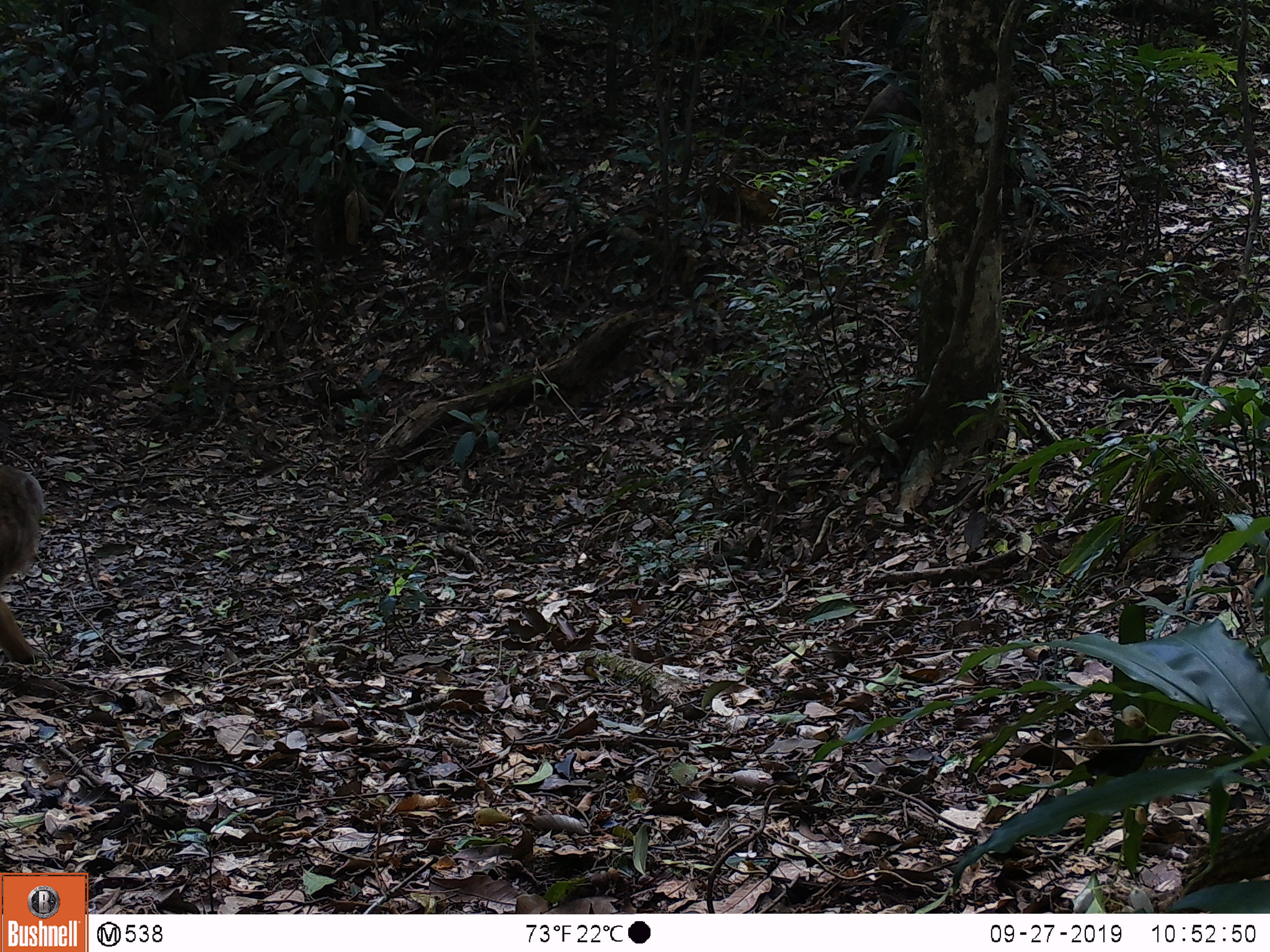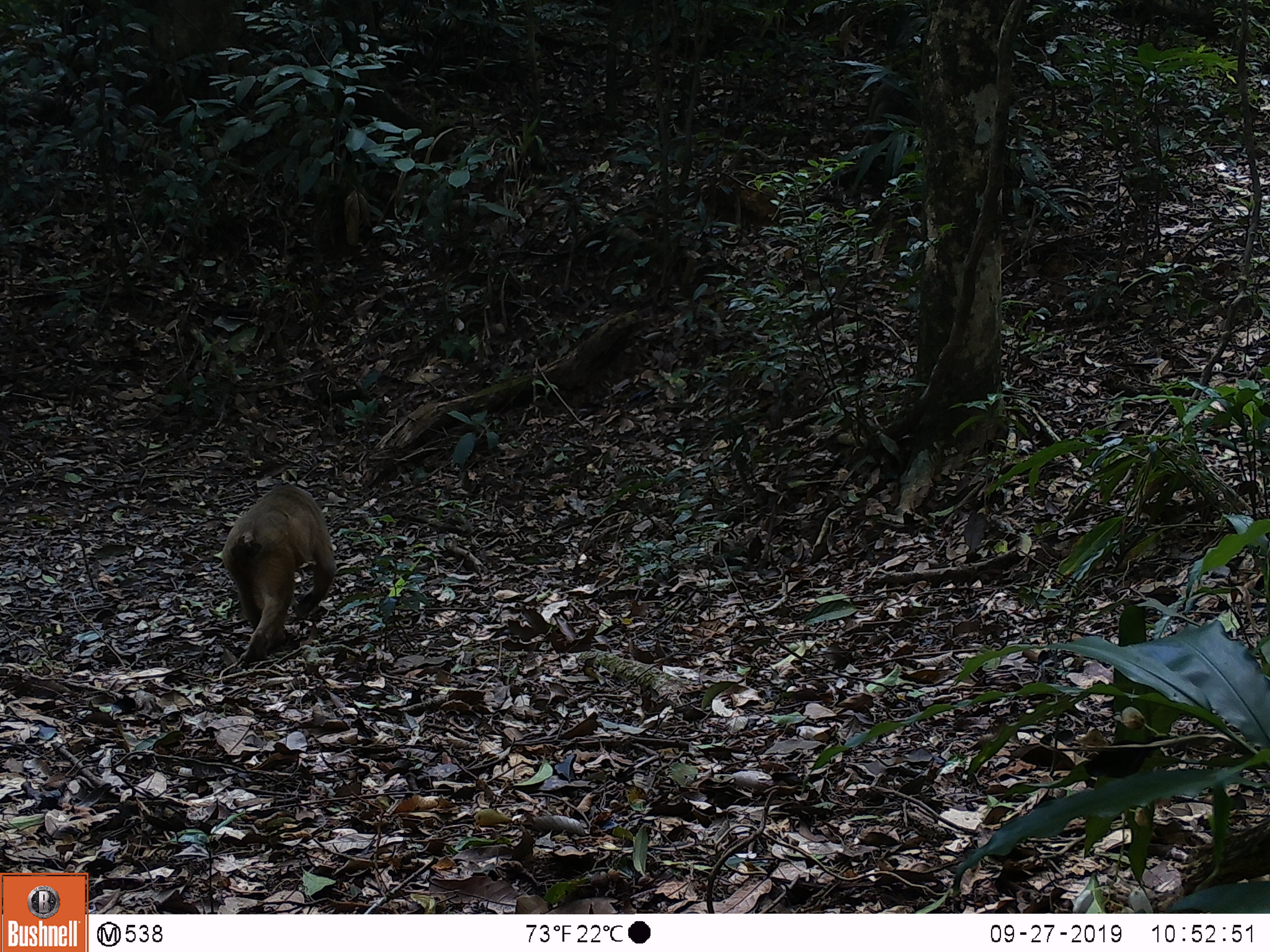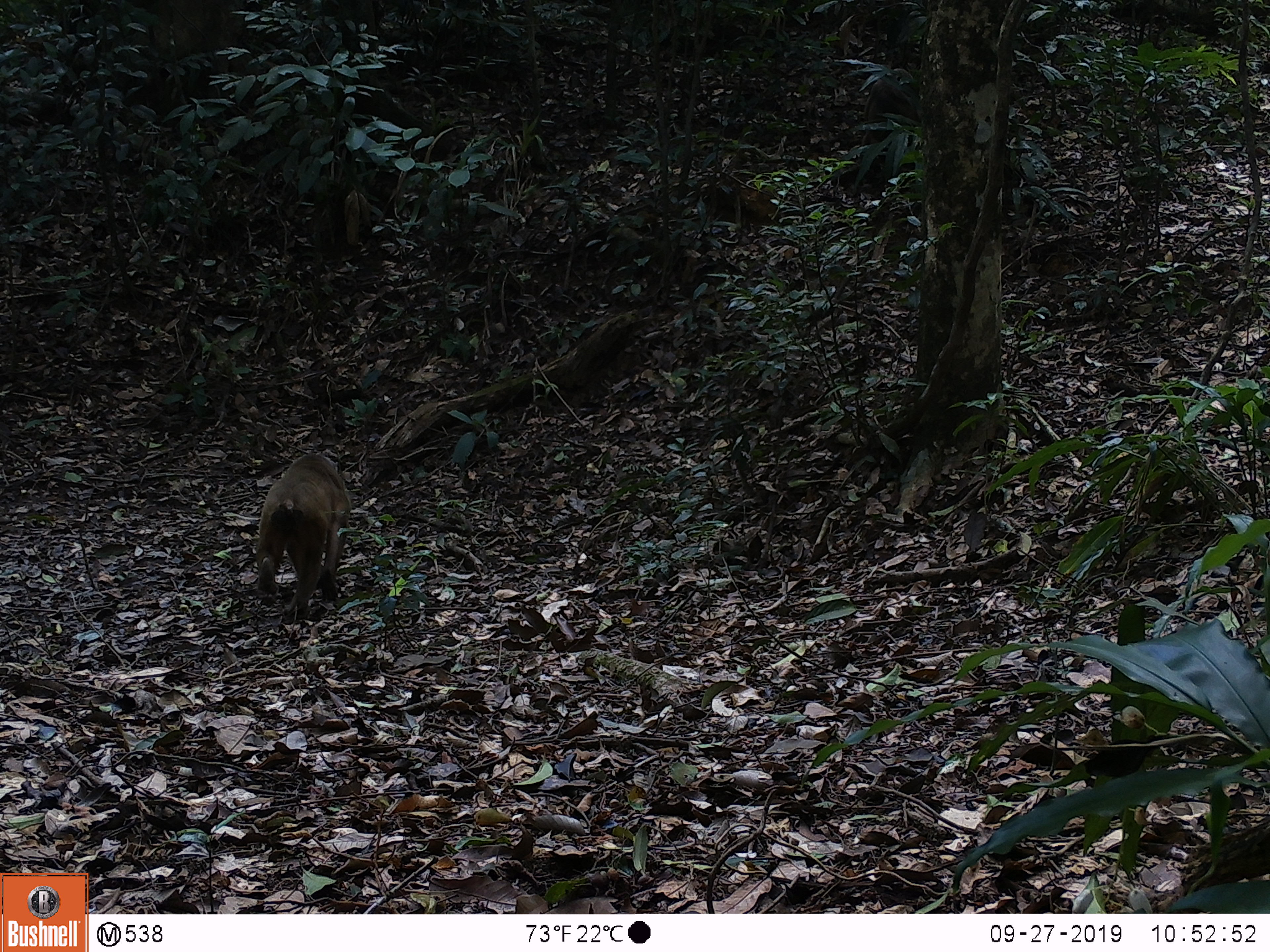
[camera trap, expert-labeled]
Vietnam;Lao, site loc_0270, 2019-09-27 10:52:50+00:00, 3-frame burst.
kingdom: Animalia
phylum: Chordata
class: Mammalia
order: Primates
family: Cercopithecidae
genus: Macaca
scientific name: Macaca arctoides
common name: stump-tailed macaque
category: stump tailed macaque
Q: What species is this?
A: Stump tailed macaque (stump-tailed macaque) (Macaca arctoides).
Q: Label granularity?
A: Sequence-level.